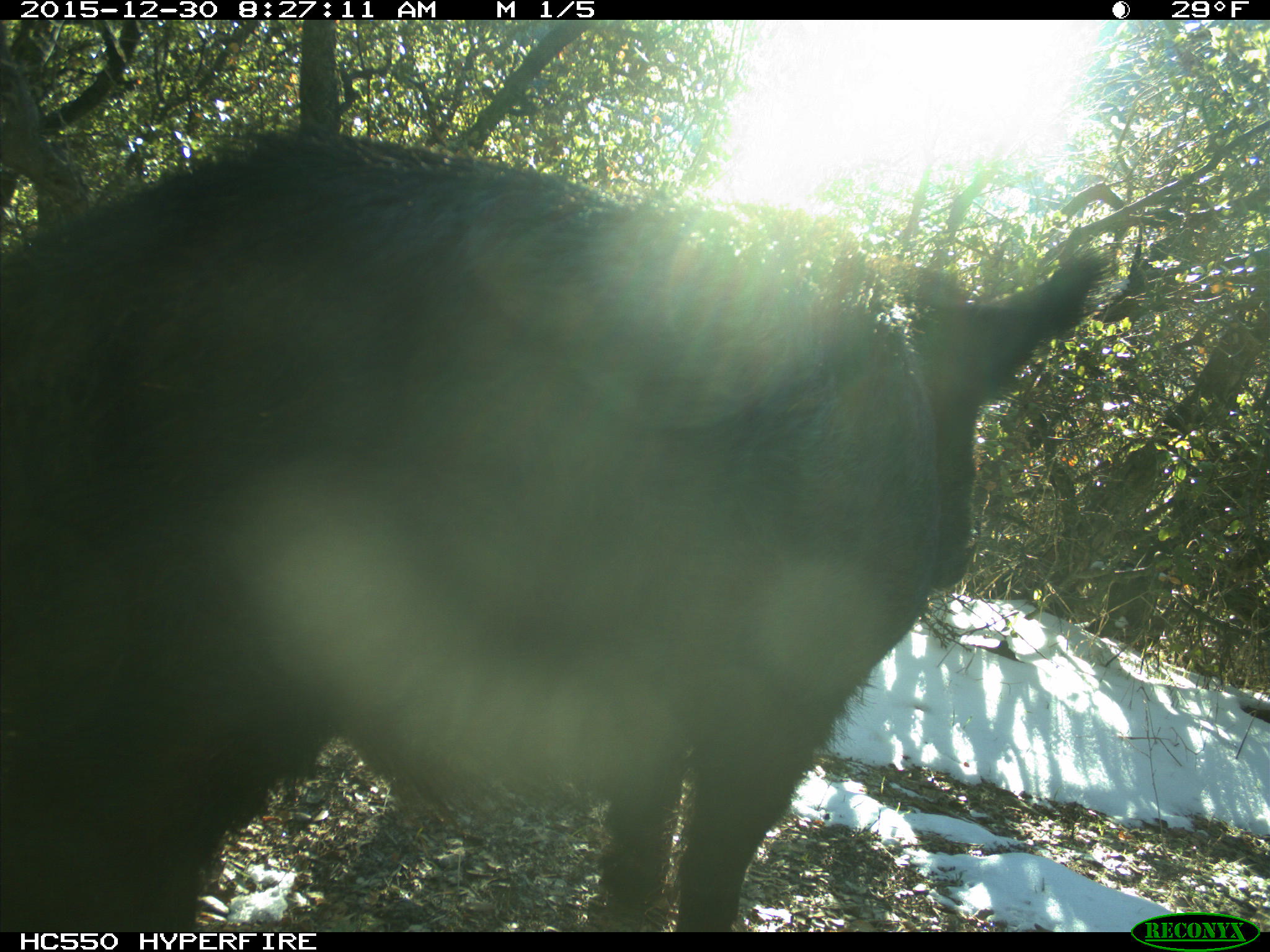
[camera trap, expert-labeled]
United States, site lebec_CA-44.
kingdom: Animalia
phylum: Chordata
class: Mammalia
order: Artiodactyla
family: Suidae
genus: Sus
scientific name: Sus scrofa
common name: wild boar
Sus scrofa (wild boar).